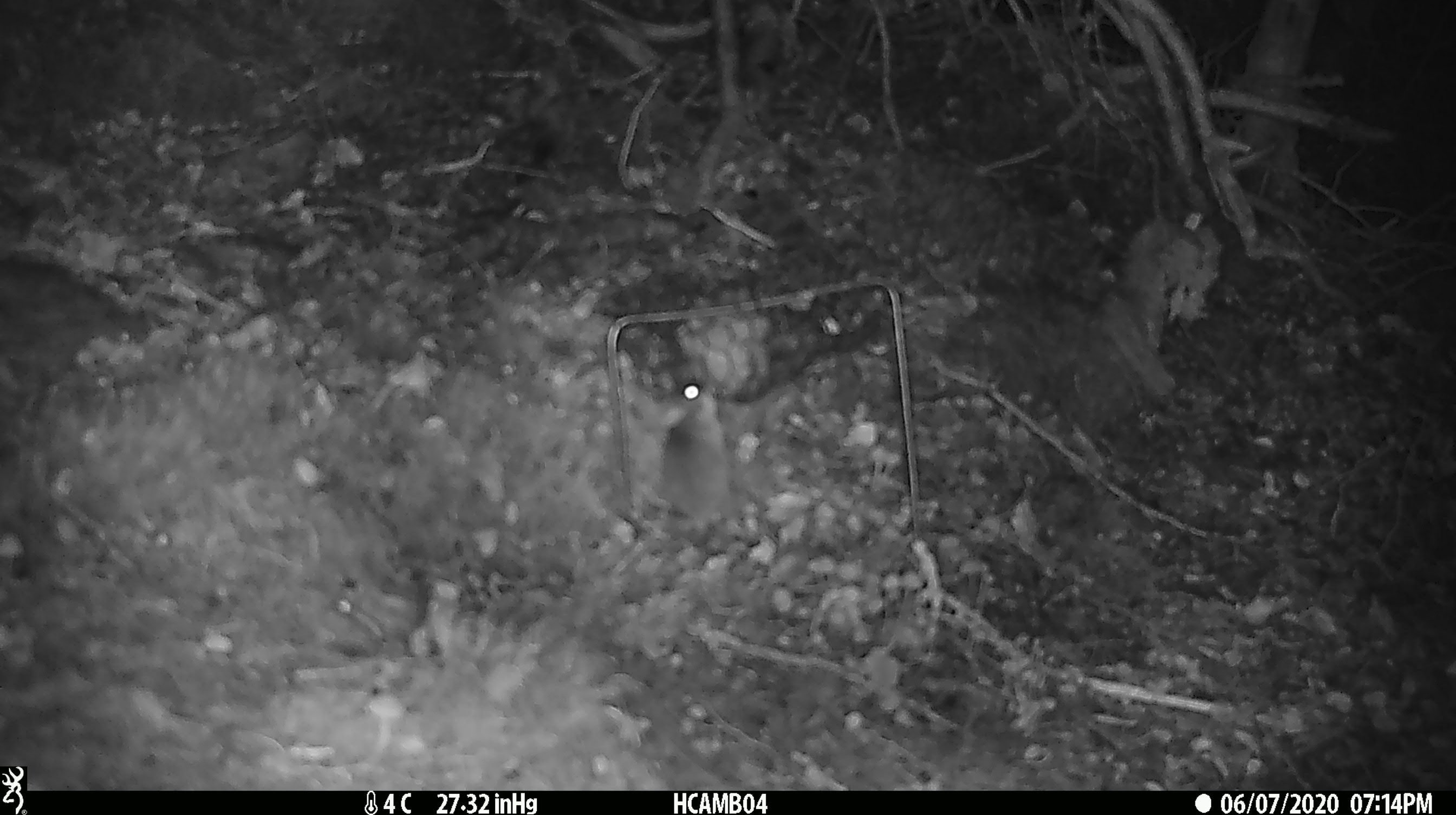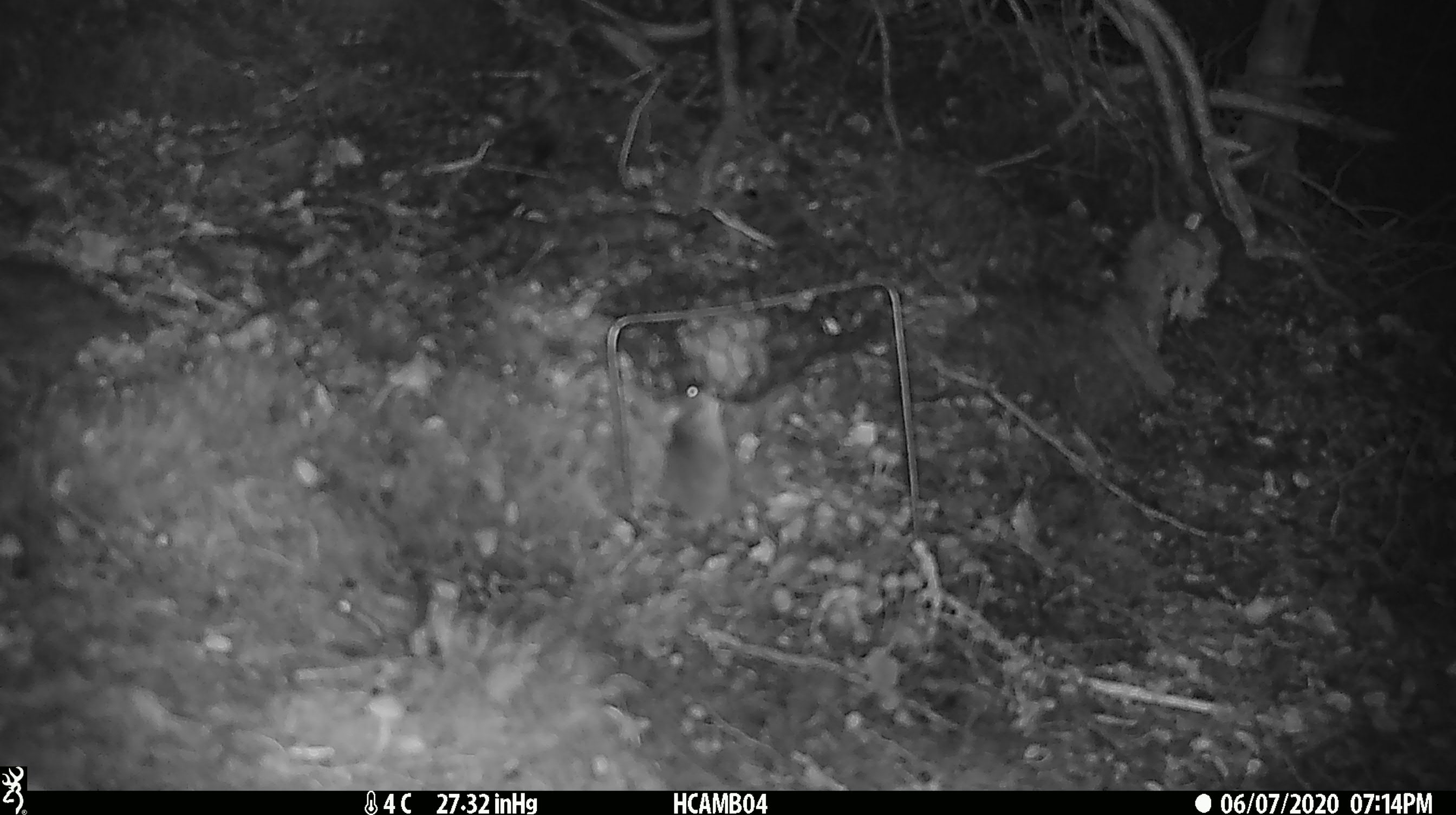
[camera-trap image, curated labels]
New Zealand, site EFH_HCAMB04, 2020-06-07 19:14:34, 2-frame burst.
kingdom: Animalia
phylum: Chordata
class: Mammalia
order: Rodentia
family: Muridae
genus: Mus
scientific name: Mus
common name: mouse